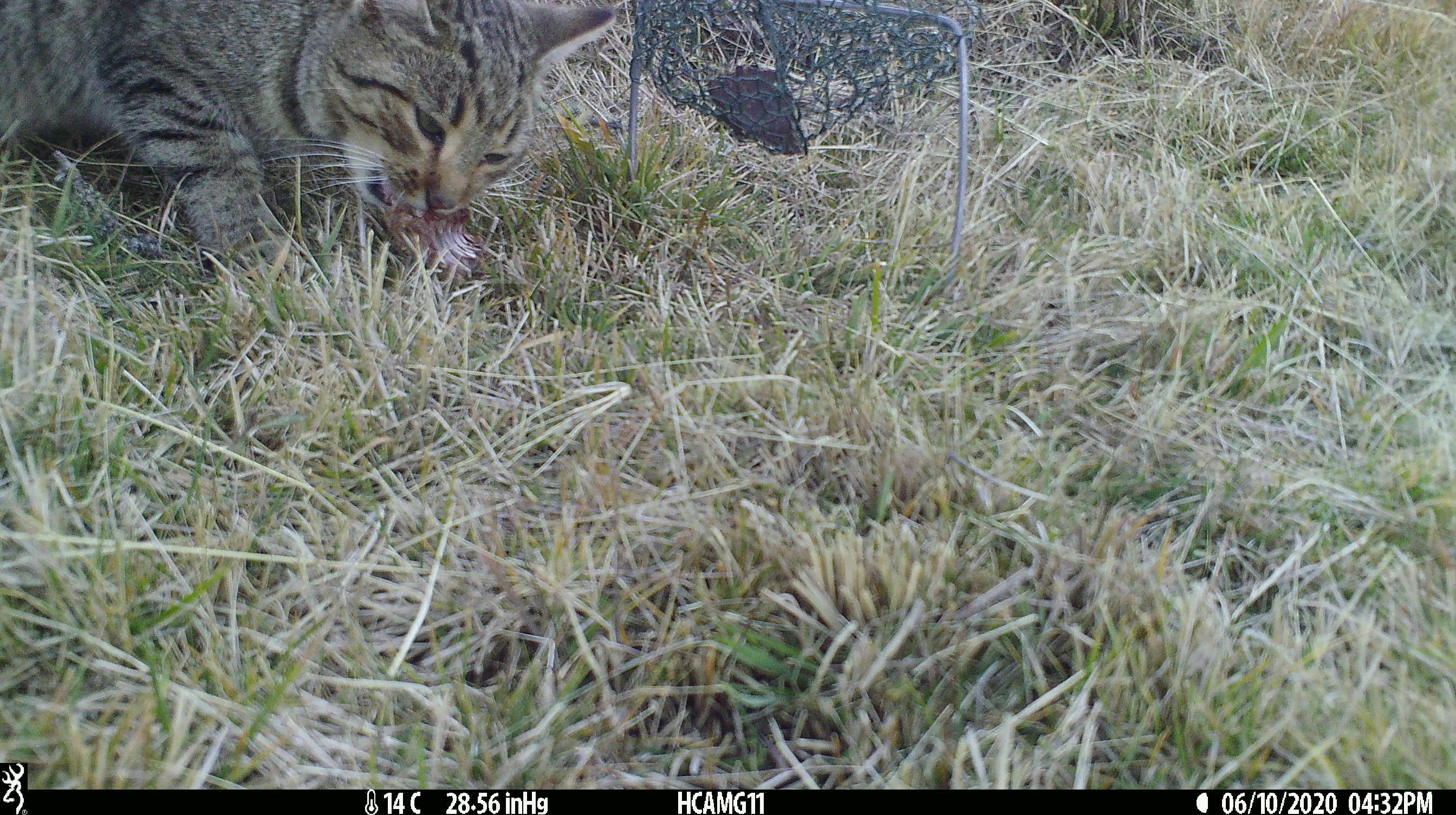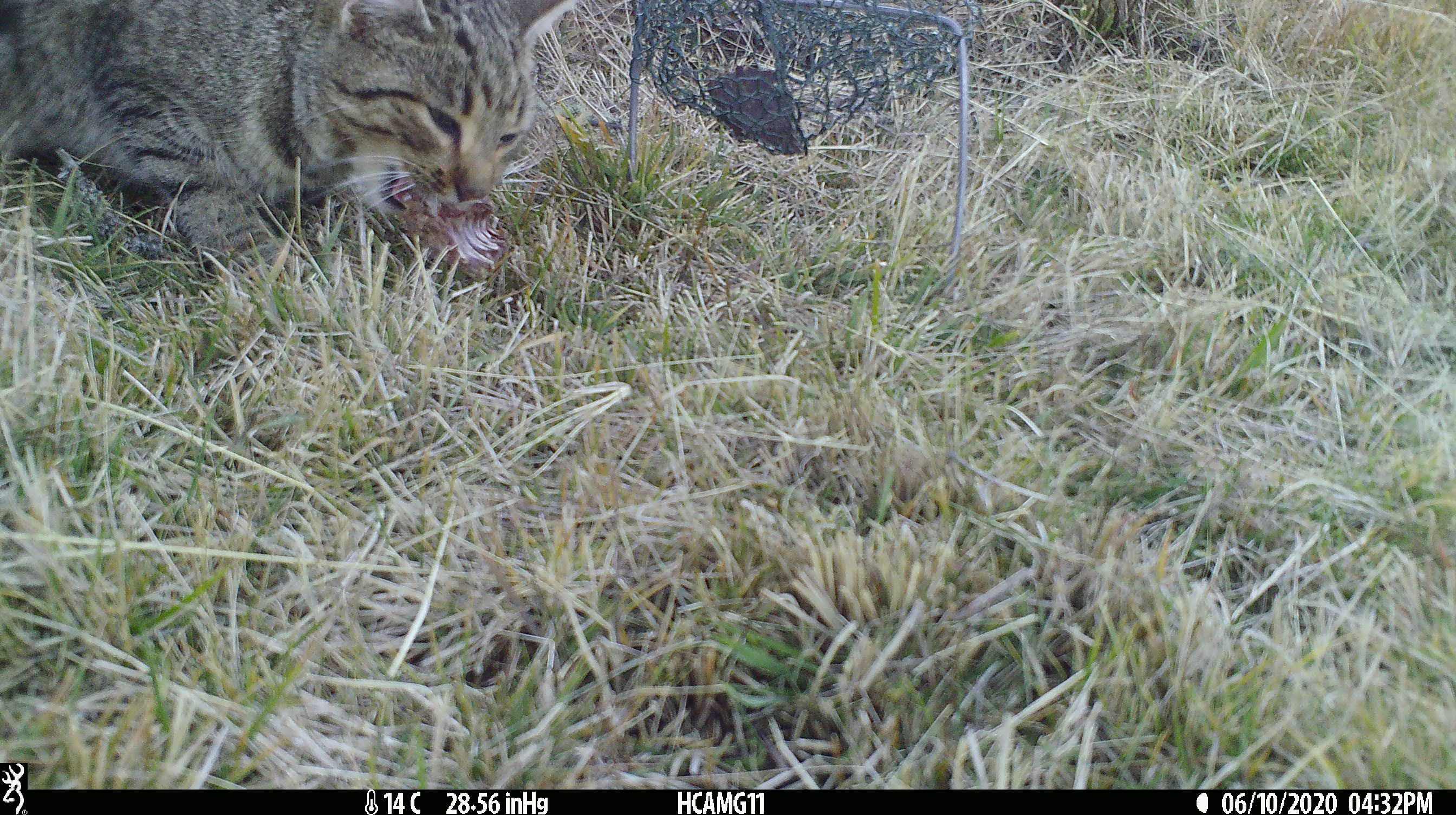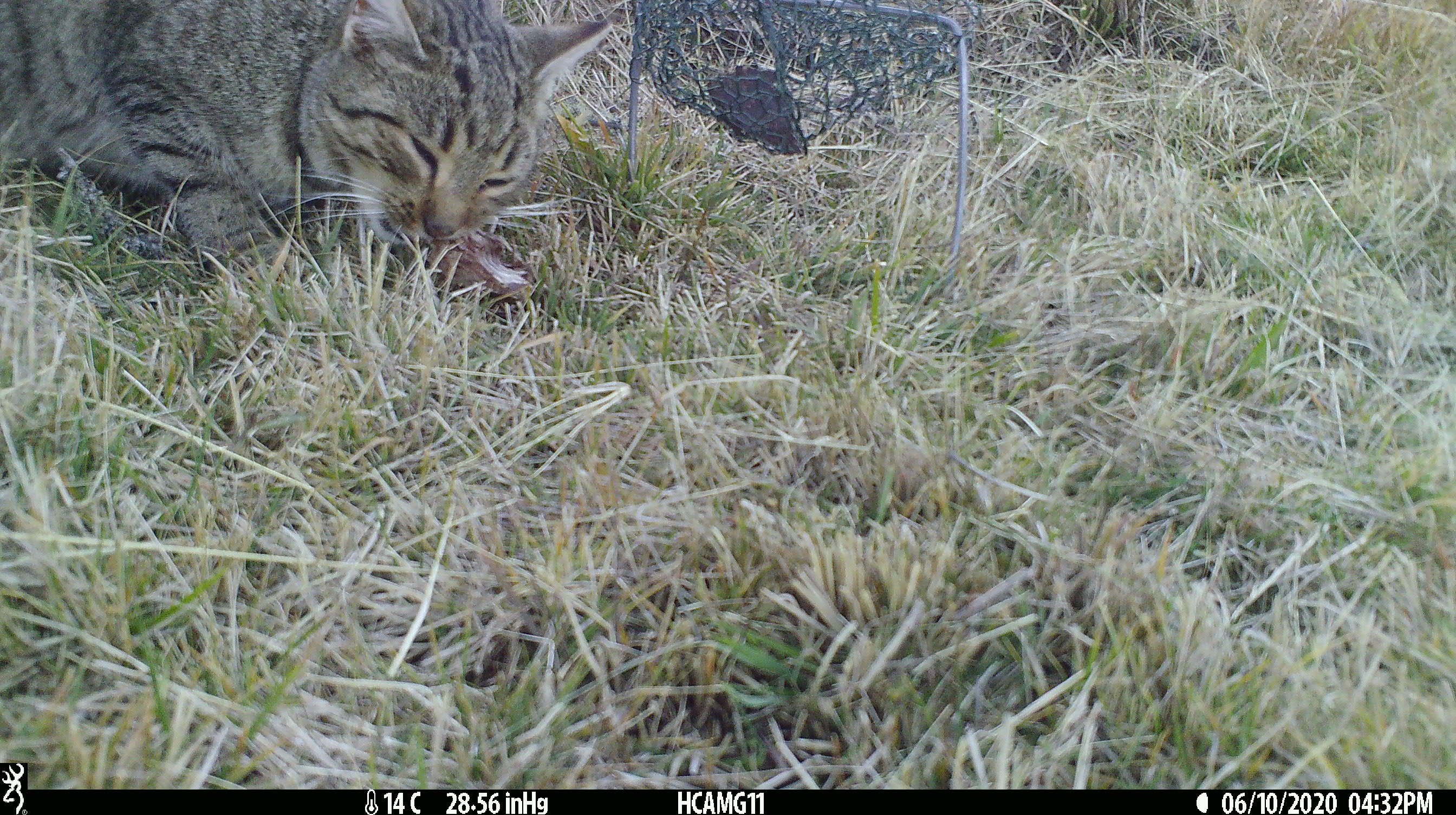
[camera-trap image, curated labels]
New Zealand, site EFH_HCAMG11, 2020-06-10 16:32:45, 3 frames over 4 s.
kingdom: Animalia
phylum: Chordata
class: Mammalia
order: Carnivora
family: Felidae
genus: Felis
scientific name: Felis catus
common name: domestic cat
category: cat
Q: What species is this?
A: Cat (domestic cat) (Felis catus).